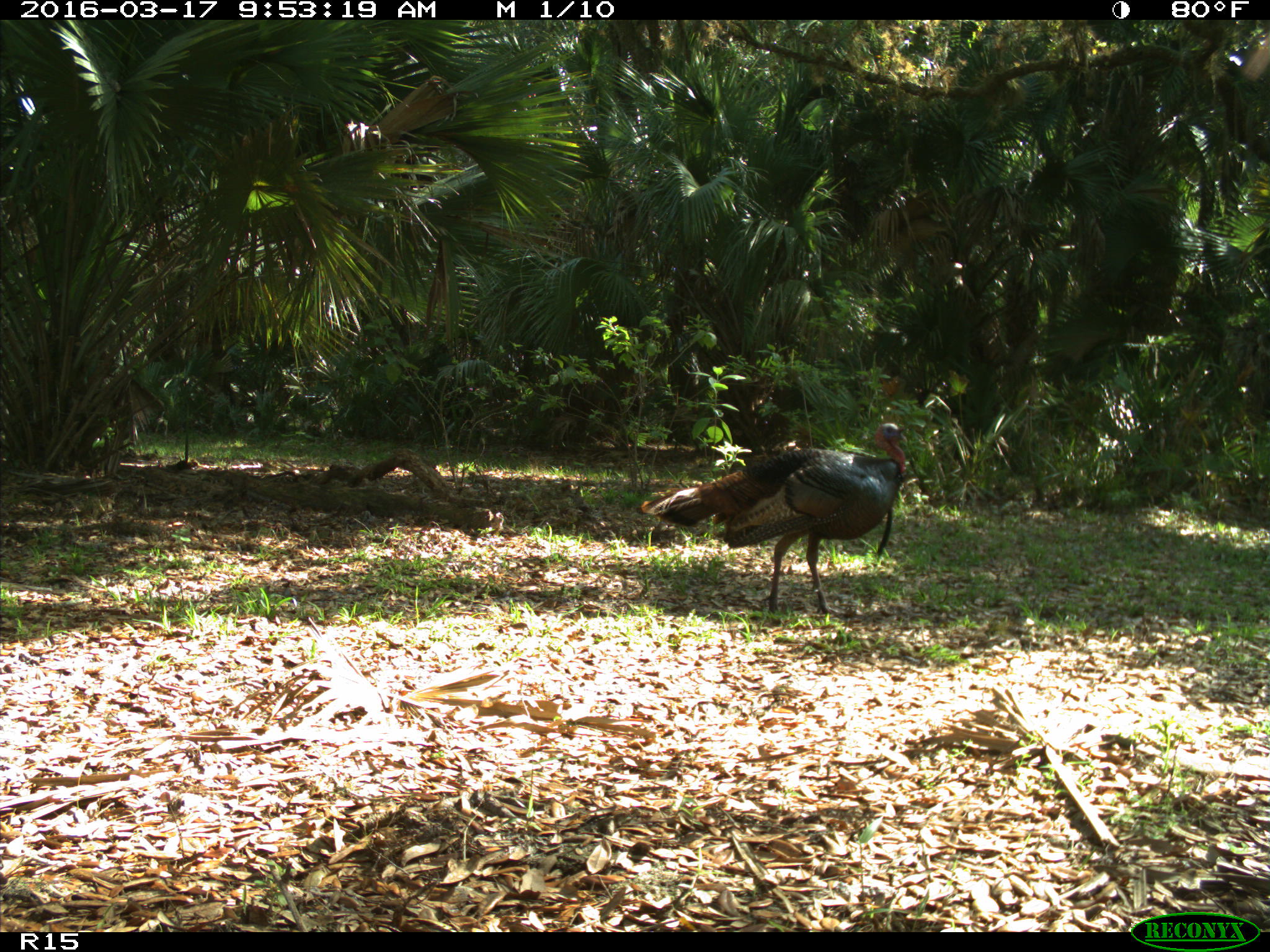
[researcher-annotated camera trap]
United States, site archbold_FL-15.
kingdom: Animalia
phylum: Chordata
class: Aves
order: Galliformes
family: Phasianidae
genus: Meleagris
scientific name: Meleagris gallopavo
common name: wild turkey